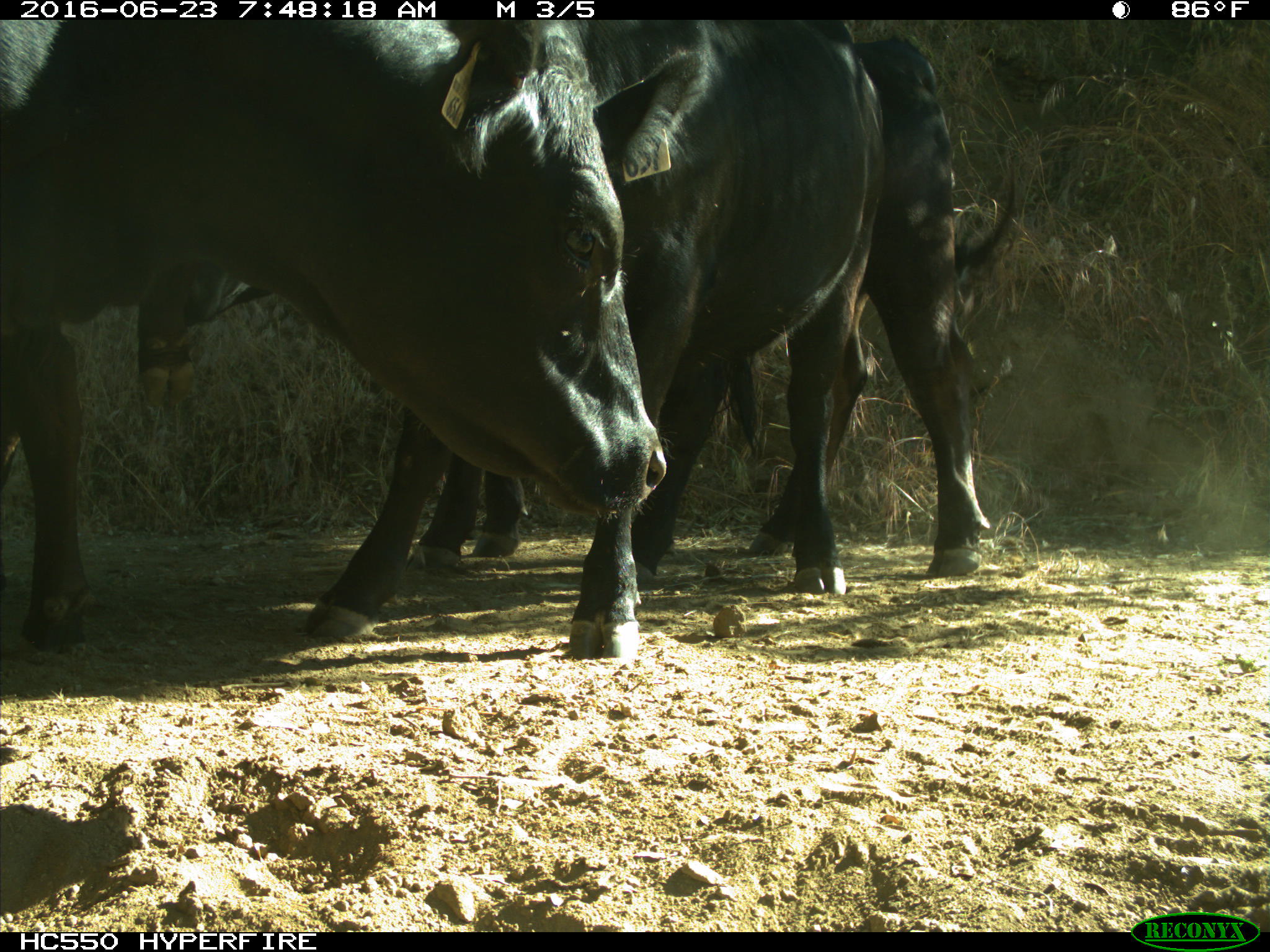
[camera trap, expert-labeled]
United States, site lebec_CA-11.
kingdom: Animalia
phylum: Chordata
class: Mammalia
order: Artiodactyla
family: Bovidae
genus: Bos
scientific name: Bos taurus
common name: domestic cow